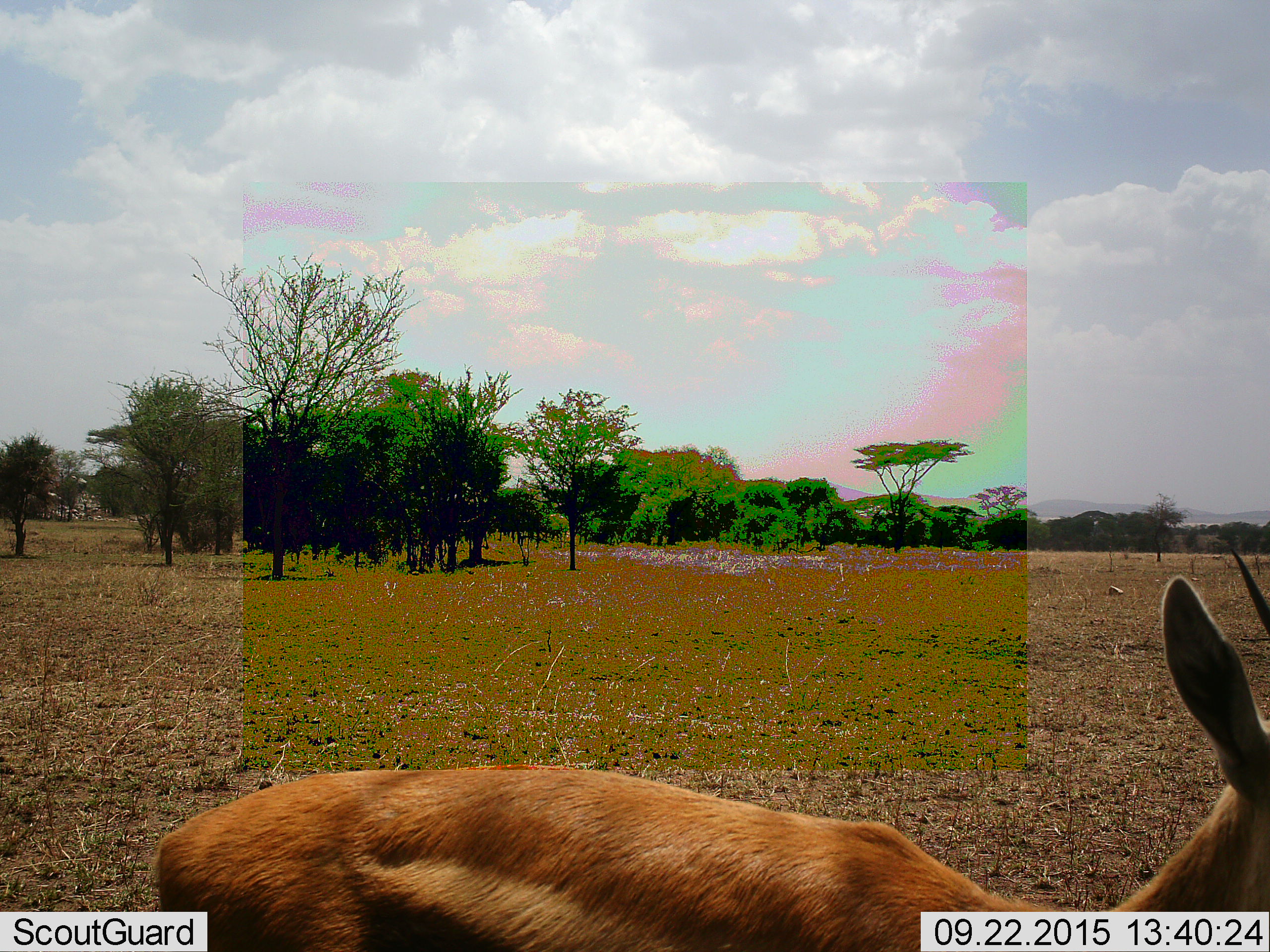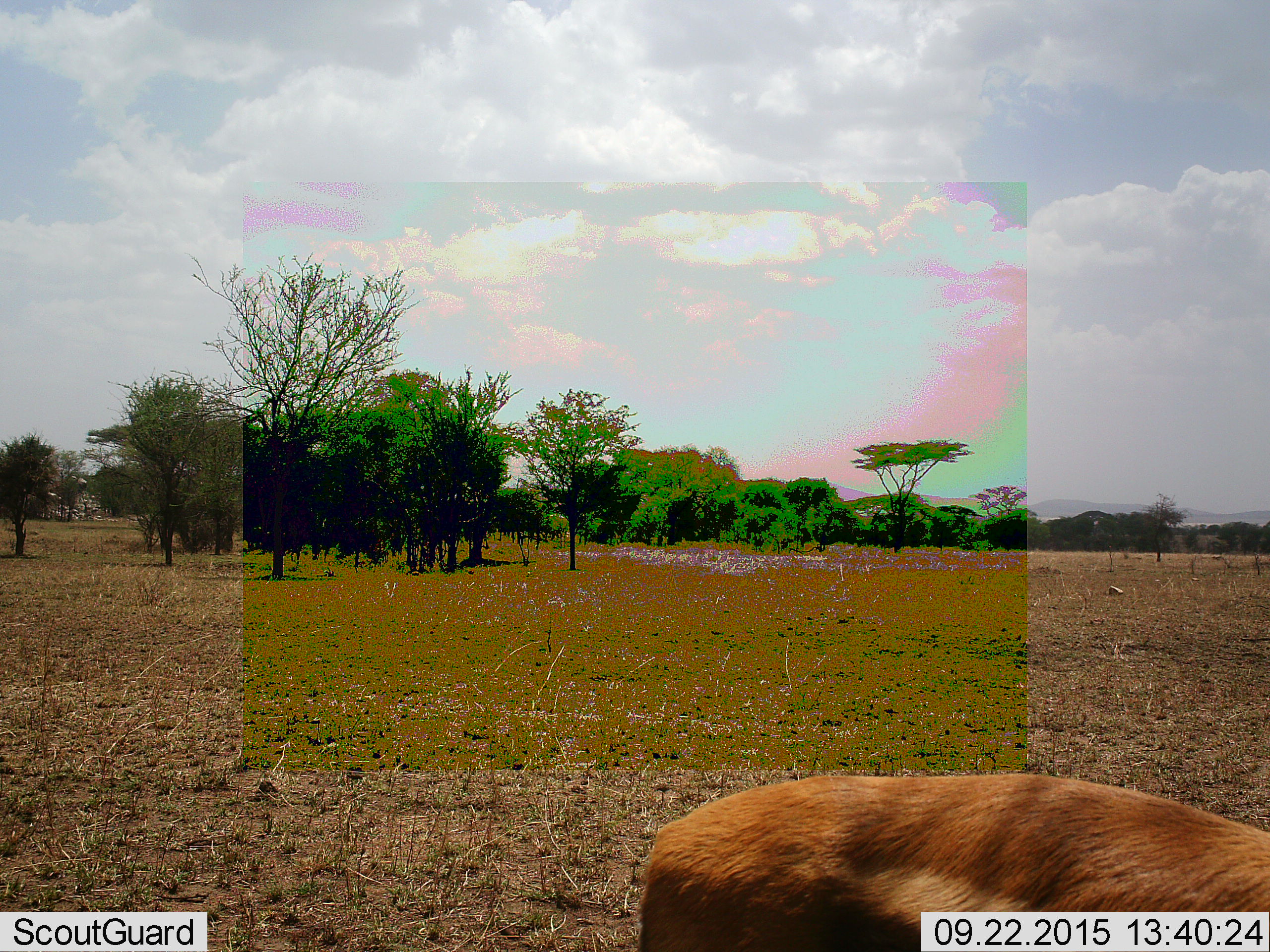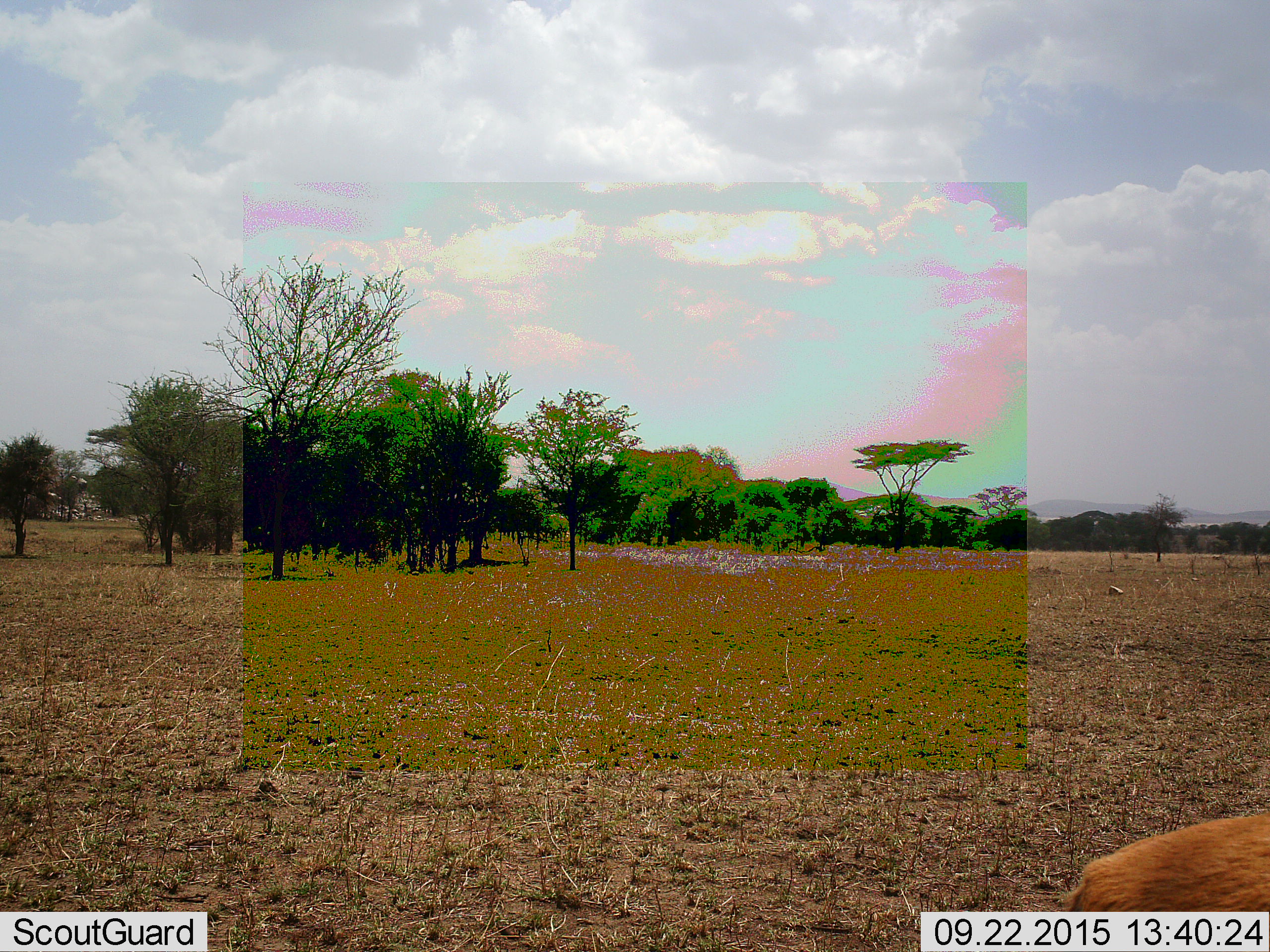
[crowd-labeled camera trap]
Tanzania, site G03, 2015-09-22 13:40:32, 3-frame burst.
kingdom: Animalia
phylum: Chordata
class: Mammalia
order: Artiodactyla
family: Bovidae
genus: Eudorcas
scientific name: Eudorcas thomsonii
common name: thomson's gazelle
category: gazellethomsons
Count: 1.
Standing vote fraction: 22%.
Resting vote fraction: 0%.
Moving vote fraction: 89%.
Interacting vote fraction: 0%.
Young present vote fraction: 0%.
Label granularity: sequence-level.